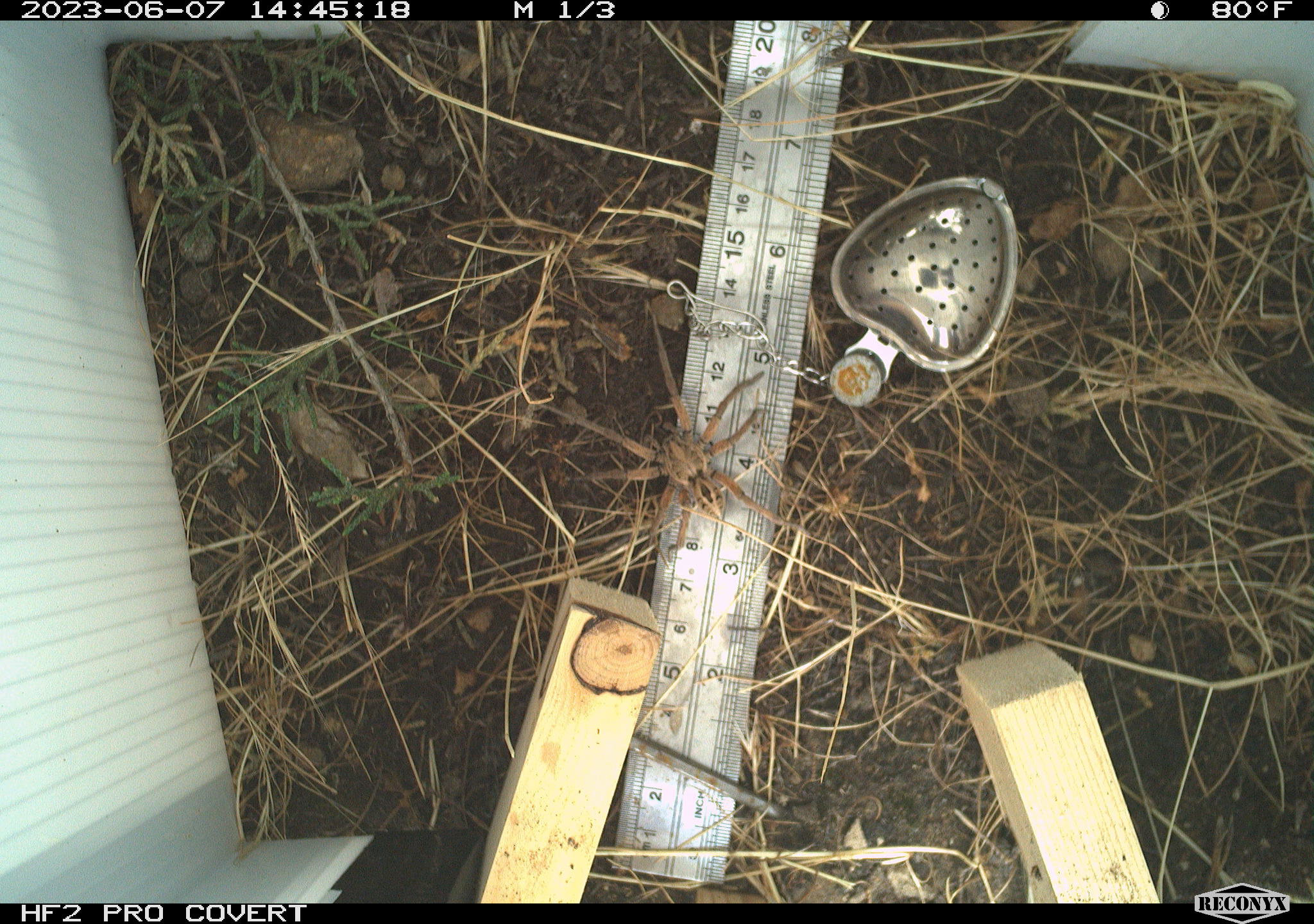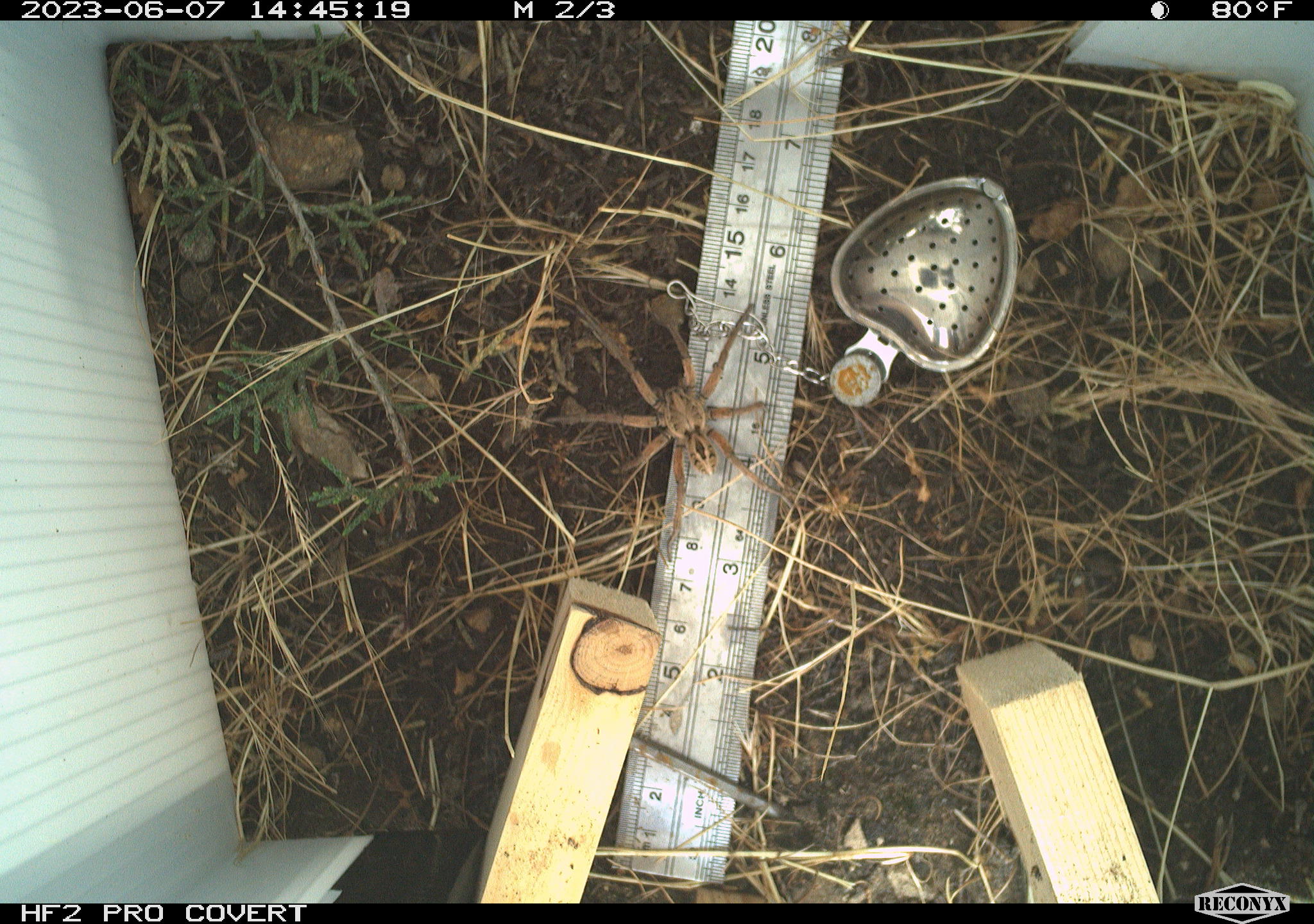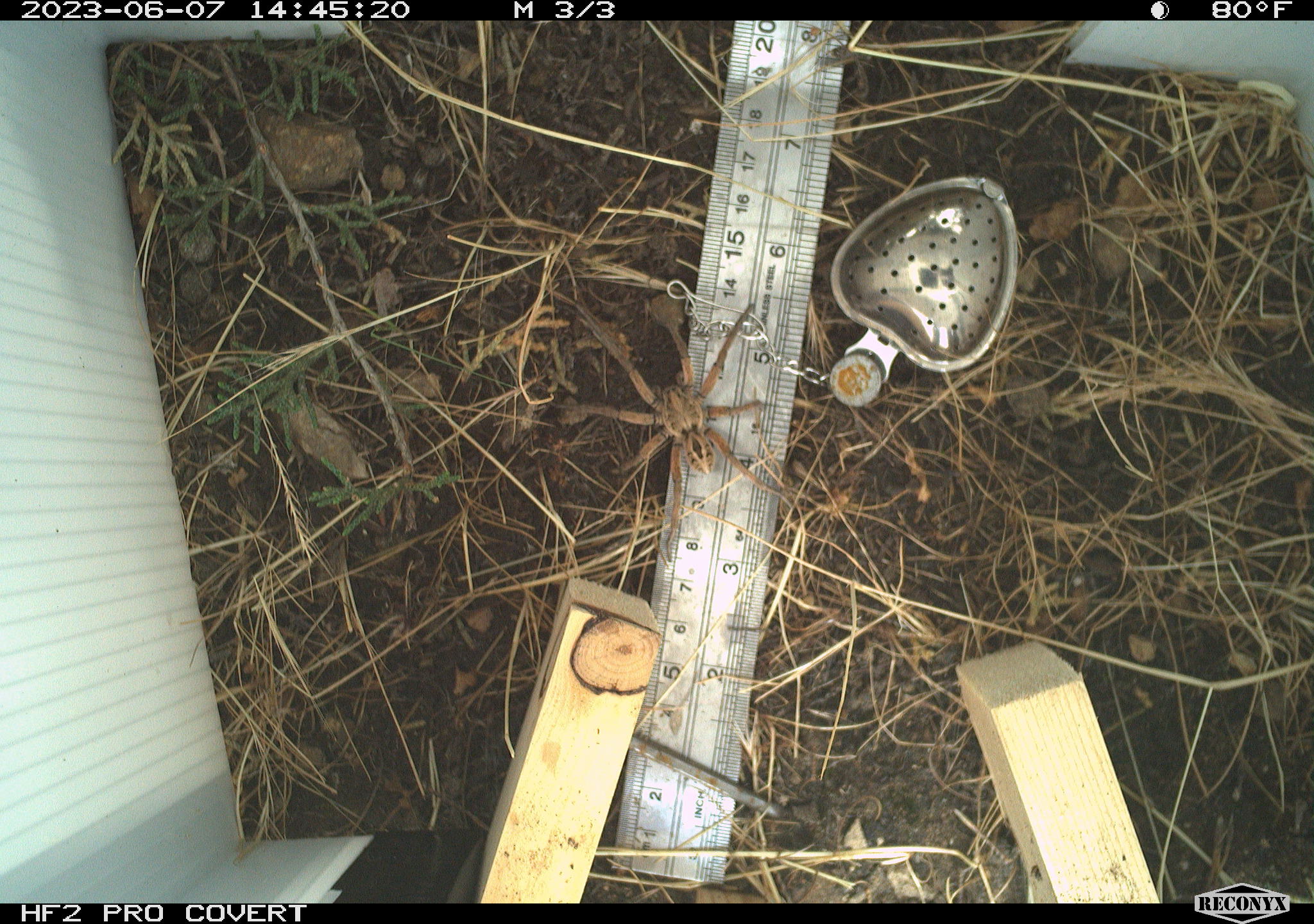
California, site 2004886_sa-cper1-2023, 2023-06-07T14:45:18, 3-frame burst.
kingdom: Animalia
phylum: Arthropoda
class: Arachnida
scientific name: Arachnida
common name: arachnids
Arachnids (Arachnida).